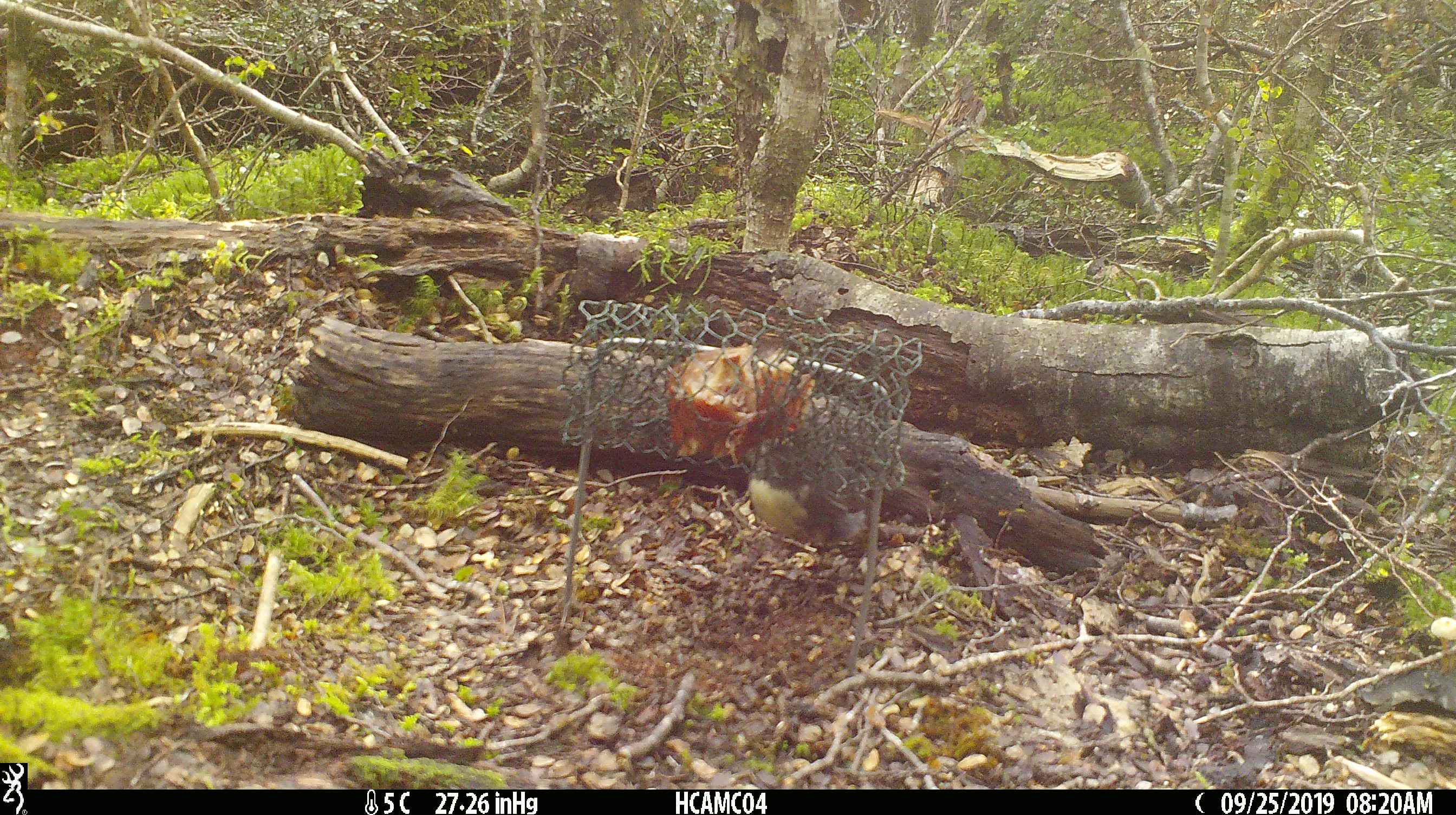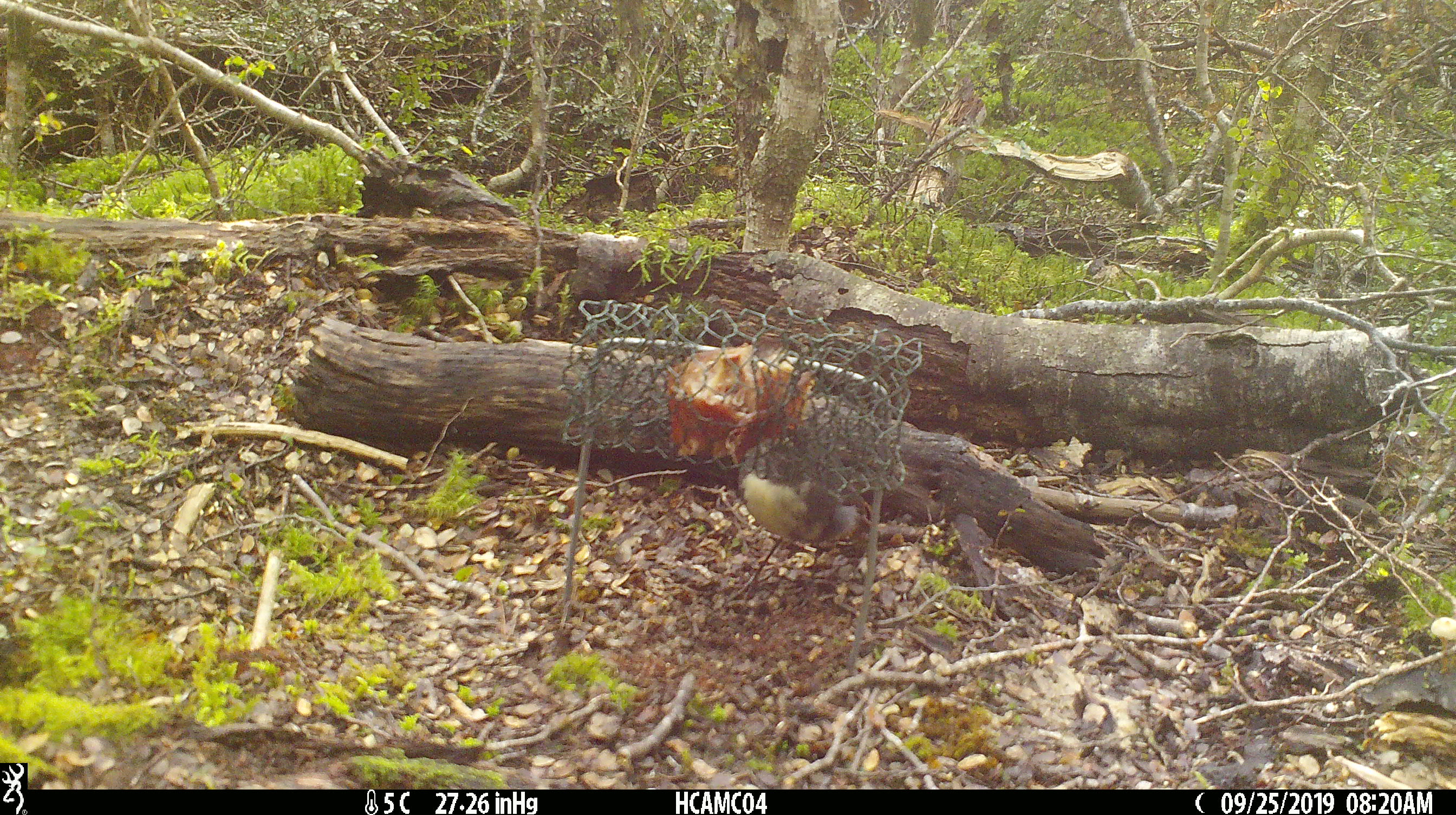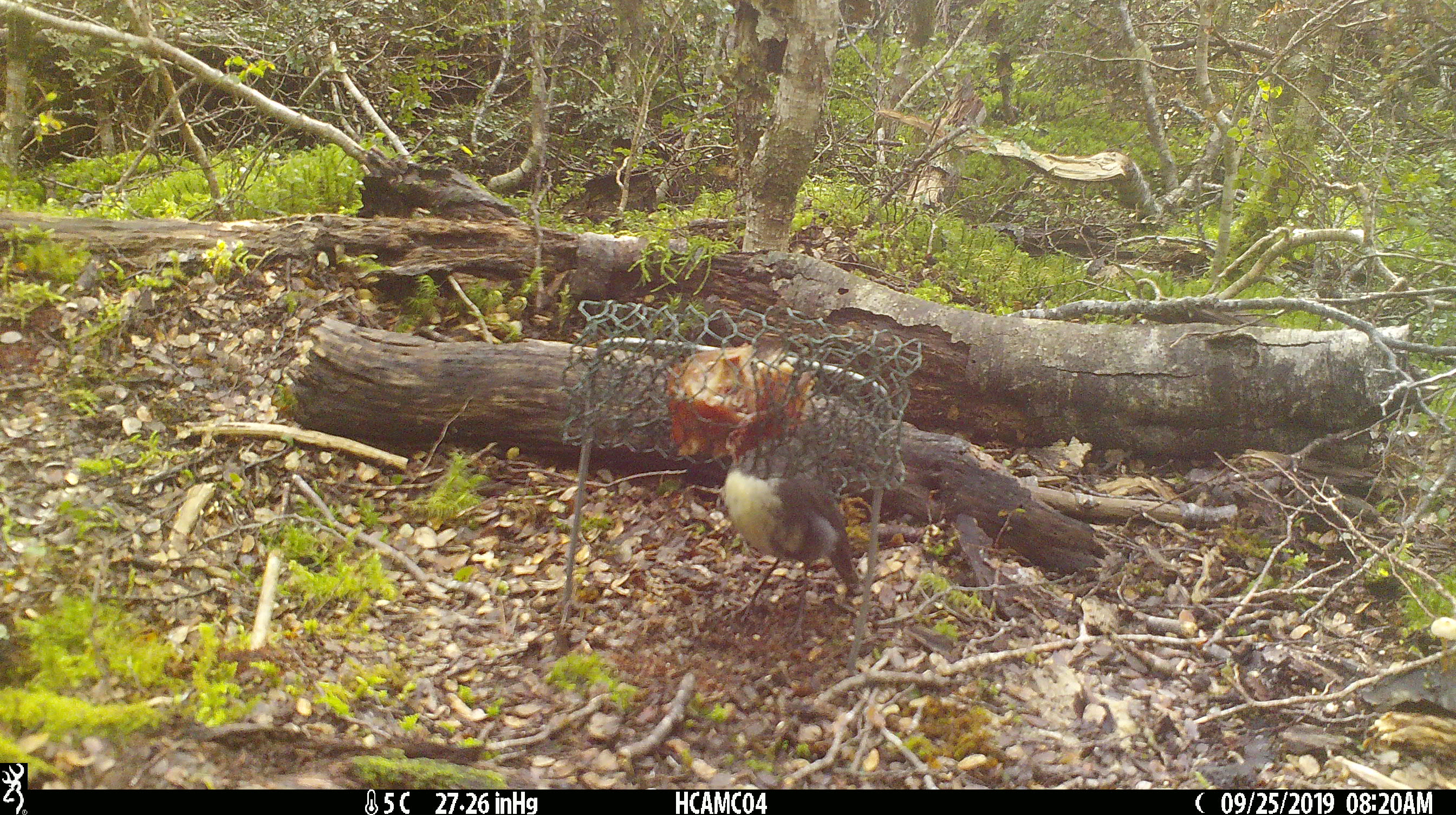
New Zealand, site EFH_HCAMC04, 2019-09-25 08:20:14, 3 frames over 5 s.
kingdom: Animalia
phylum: Chordata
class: Aves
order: Passeriformes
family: Petroicidae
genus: Petroica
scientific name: Petroica australis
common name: new zealand robin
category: robin